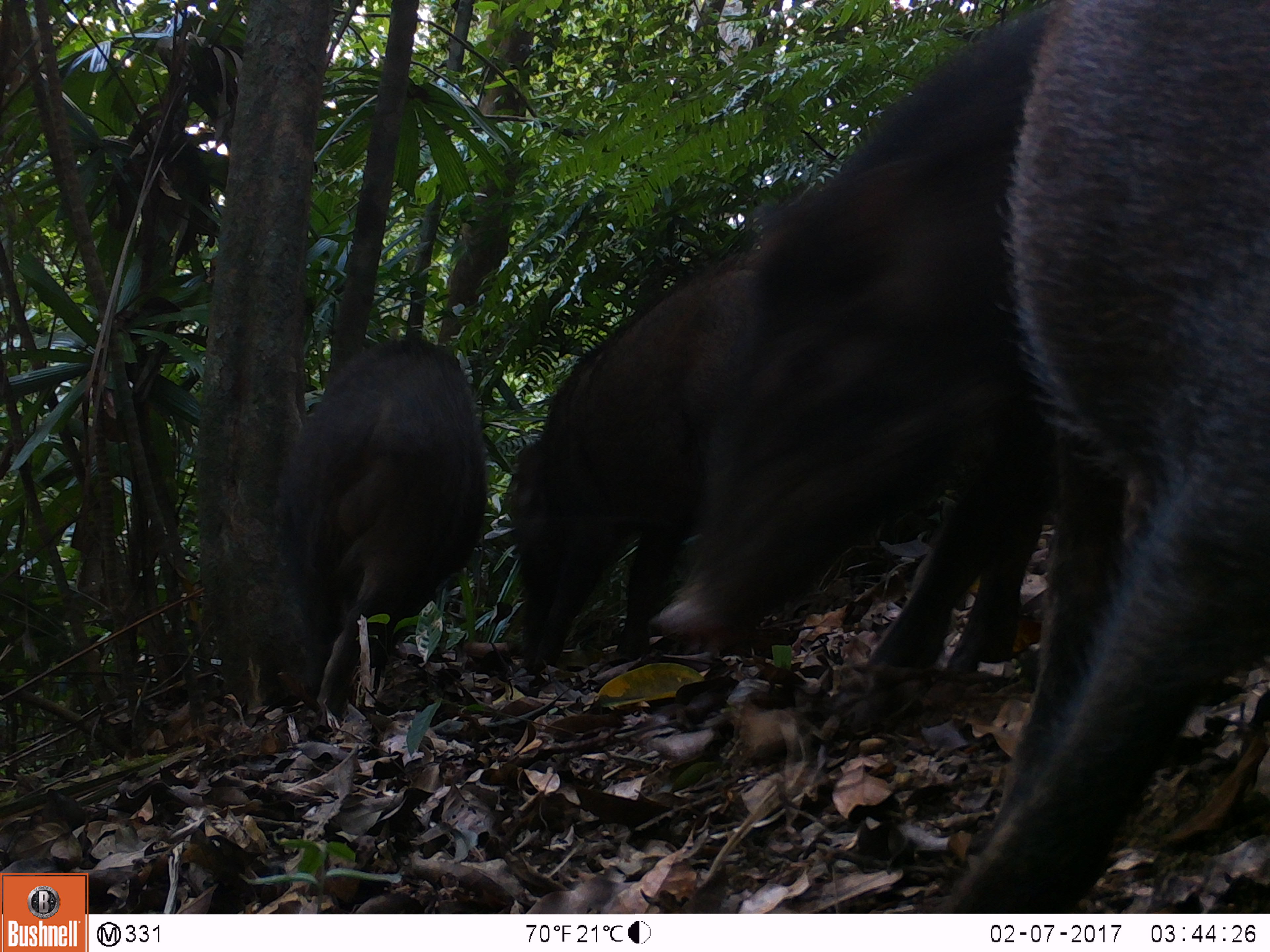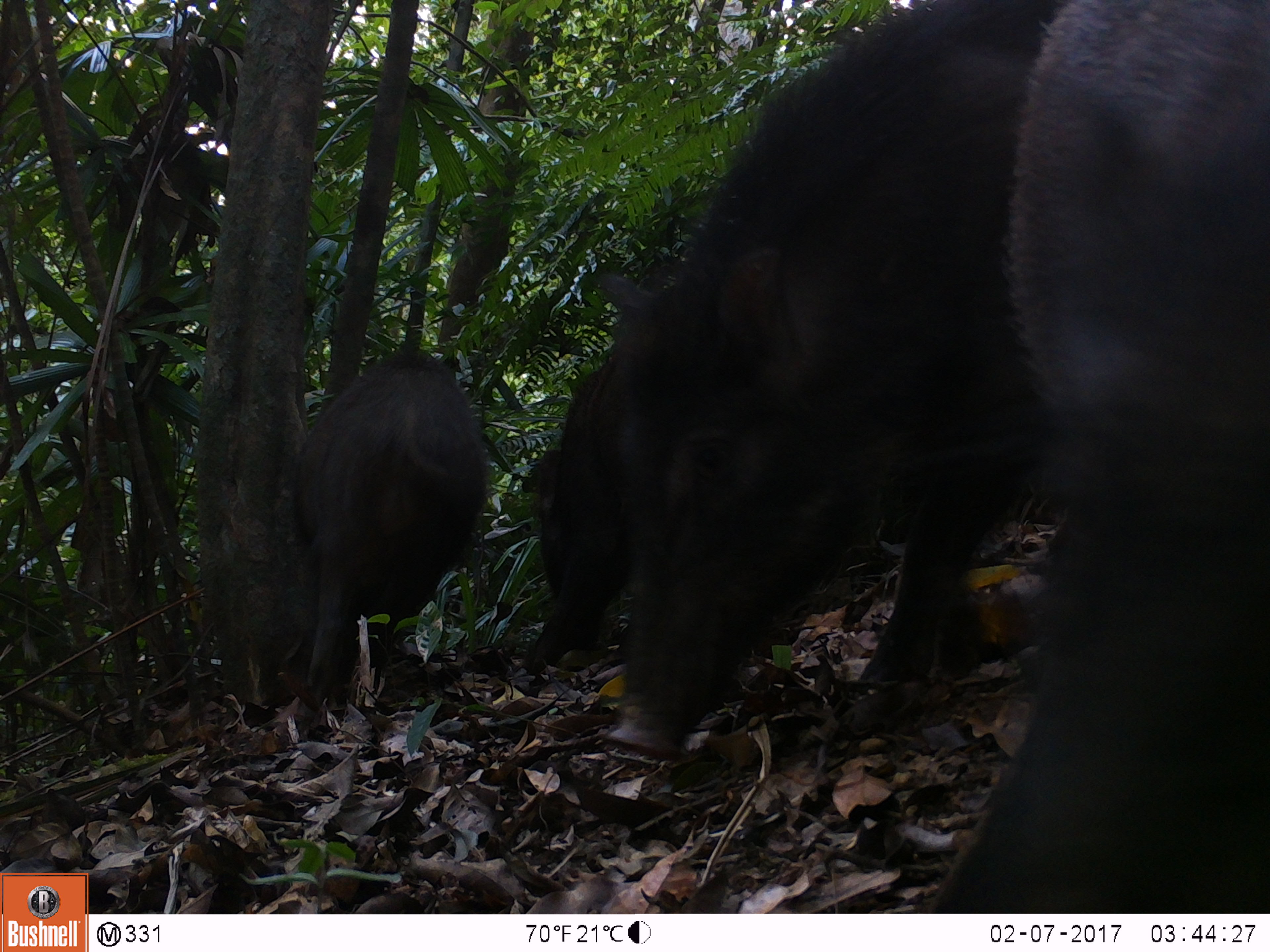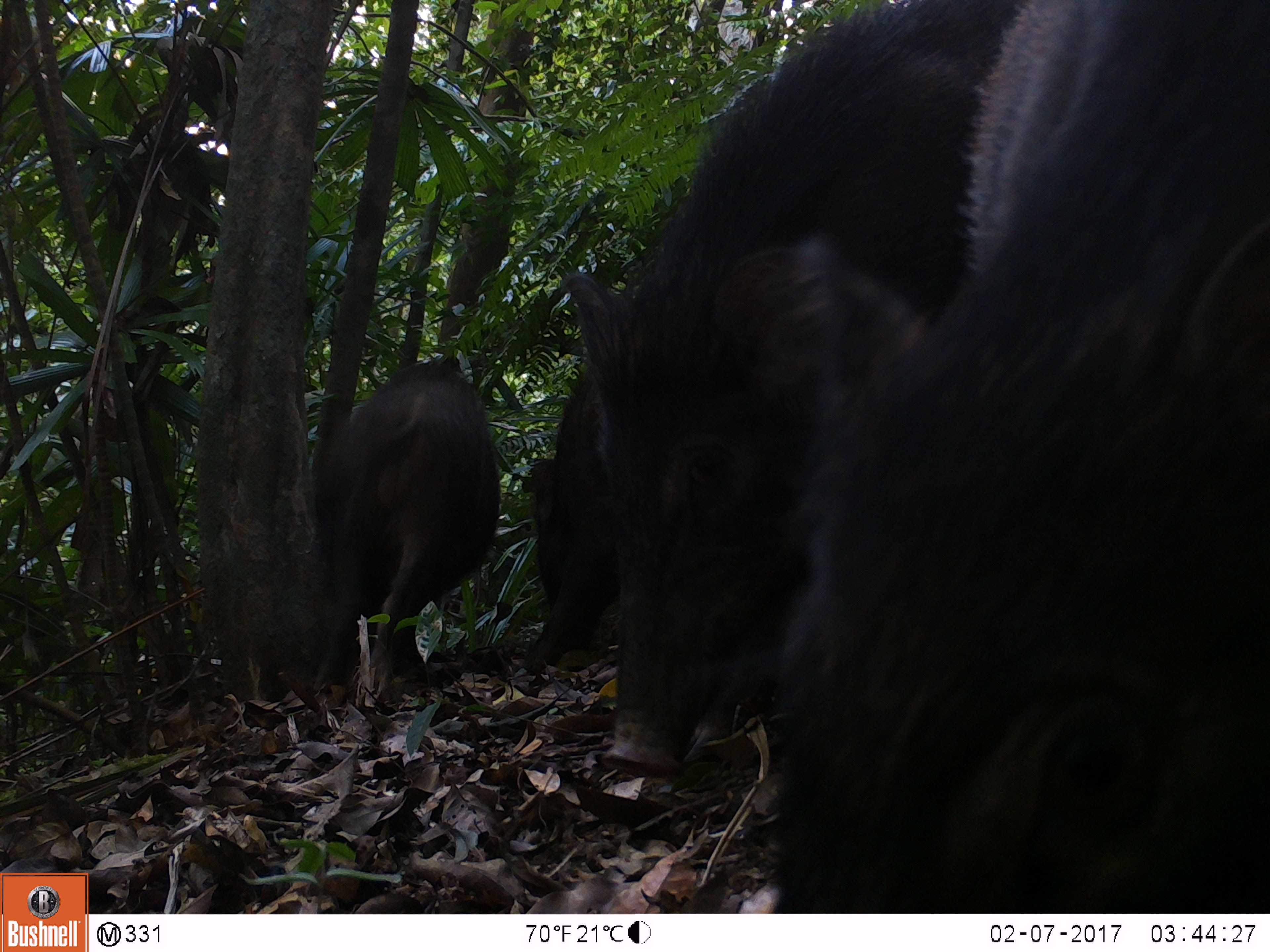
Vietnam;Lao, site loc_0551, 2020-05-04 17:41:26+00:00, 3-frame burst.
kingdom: Animalia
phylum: Chordata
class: Mammalia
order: Artiodactyla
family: Suidae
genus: Sus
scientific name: Sus scrofa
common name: eurasian wild pig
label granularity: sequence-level